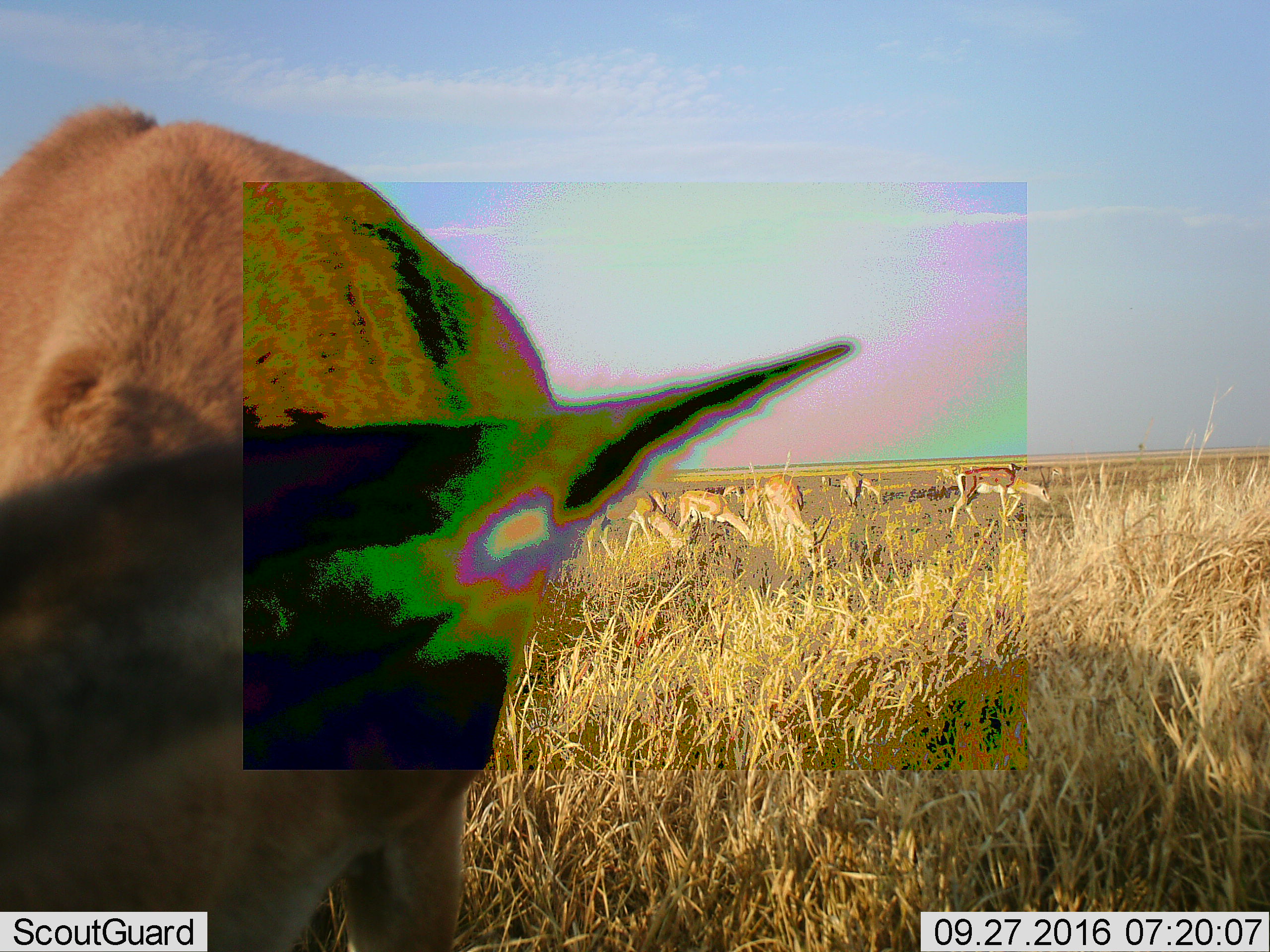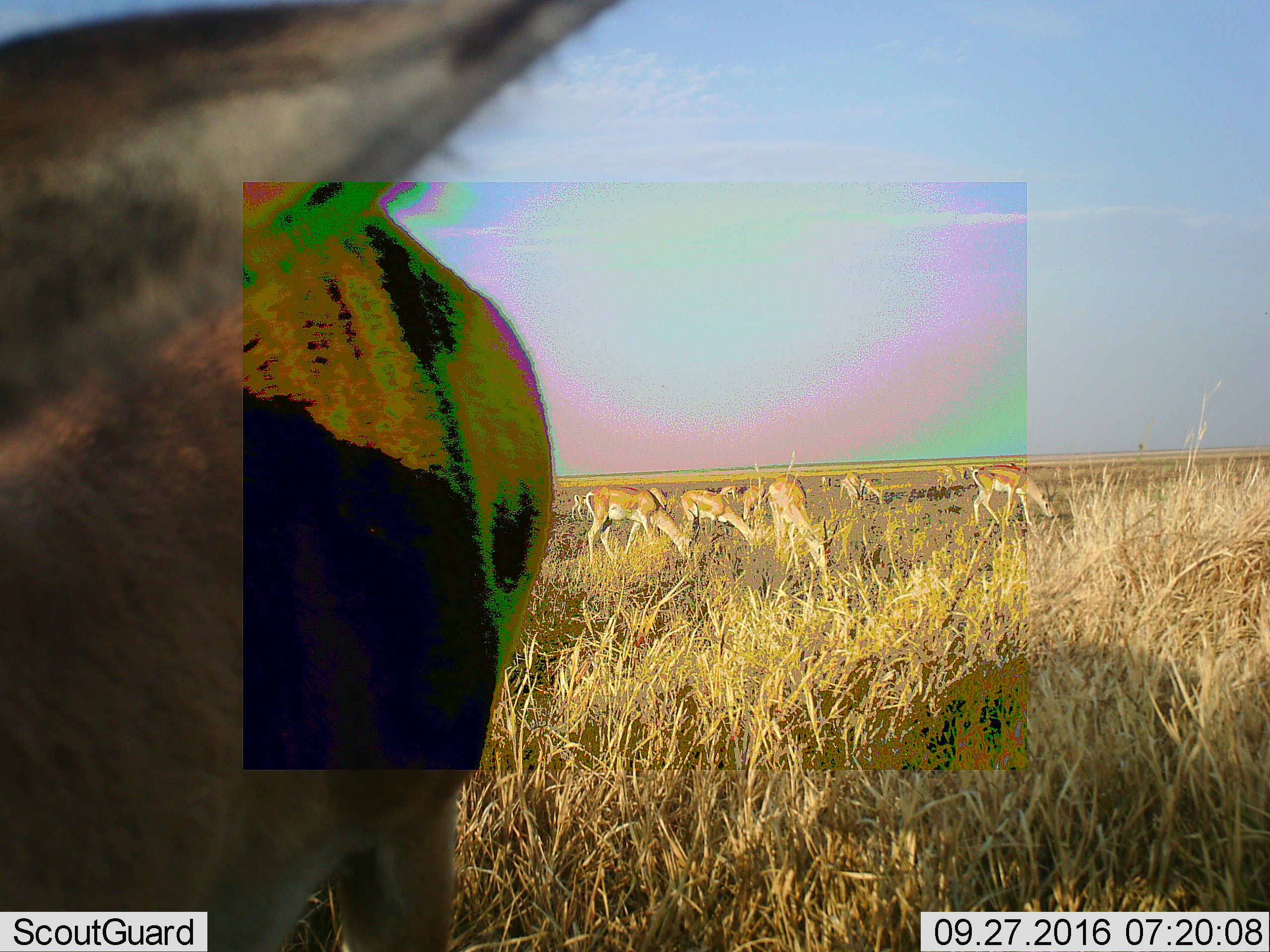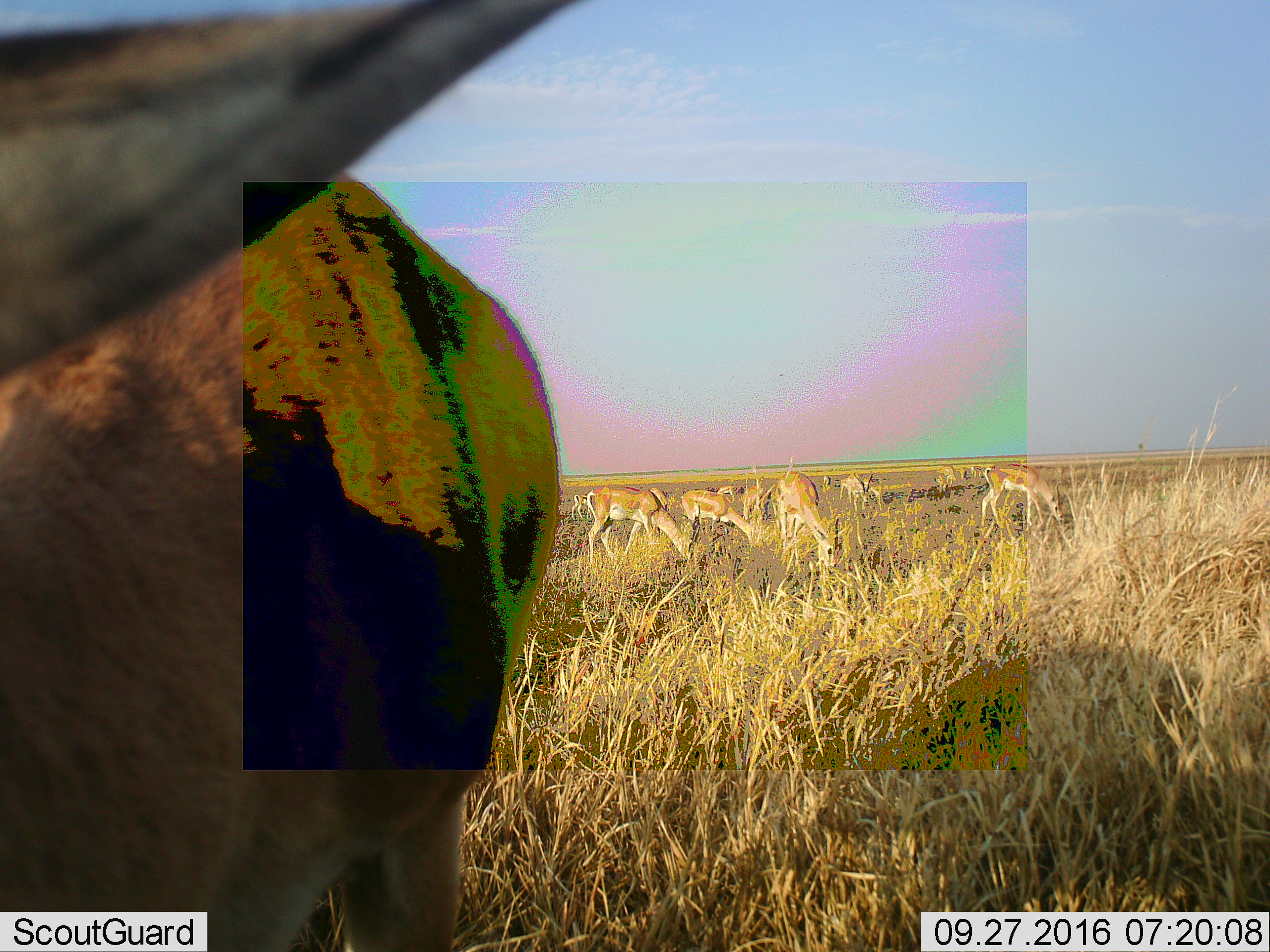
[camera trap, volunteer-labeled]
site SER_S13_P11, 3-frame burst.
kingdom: Animalia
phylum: Chordata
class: Mammalia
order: Artiodactyla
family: Bovidae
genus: Nanger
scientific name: Nanger granti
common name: grant's gazelle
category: gazellegrants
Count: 11-50.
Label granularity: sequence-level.